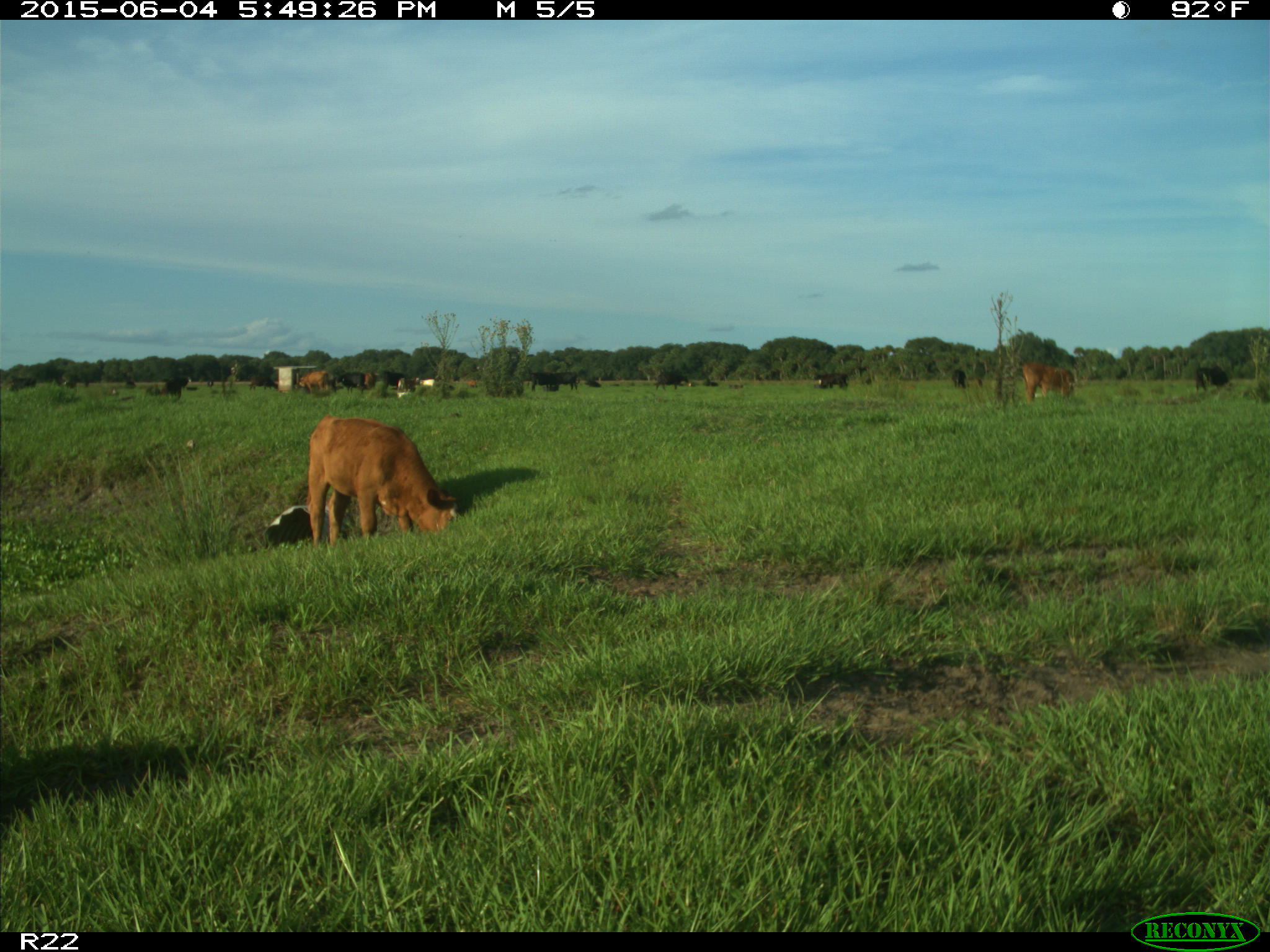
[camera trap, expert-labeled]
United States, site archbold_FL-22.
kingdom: Animalia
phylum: Chordata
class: Mammalia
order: Artiodactyla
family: Bovidae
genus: Bos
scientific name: Bos taurus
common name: domestic cow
Bos taurus (domestic cow).